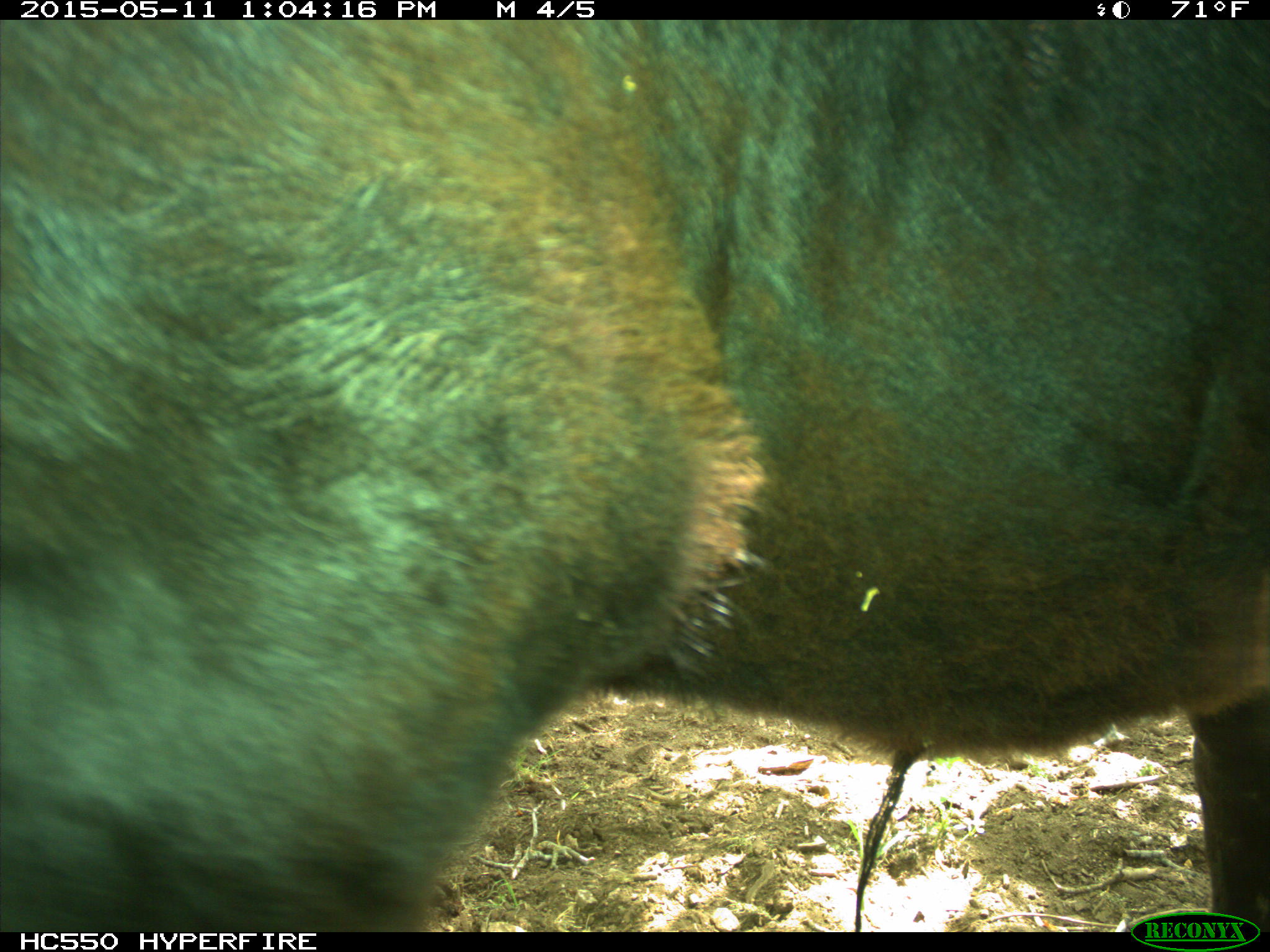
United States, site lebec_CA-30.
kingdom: Animalia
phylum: Chordata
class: Mammalia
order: Artiodactyla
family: Bovidae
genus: Bos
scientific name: Bos taurus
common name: domestic cow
Bos taurus (domestic cow).